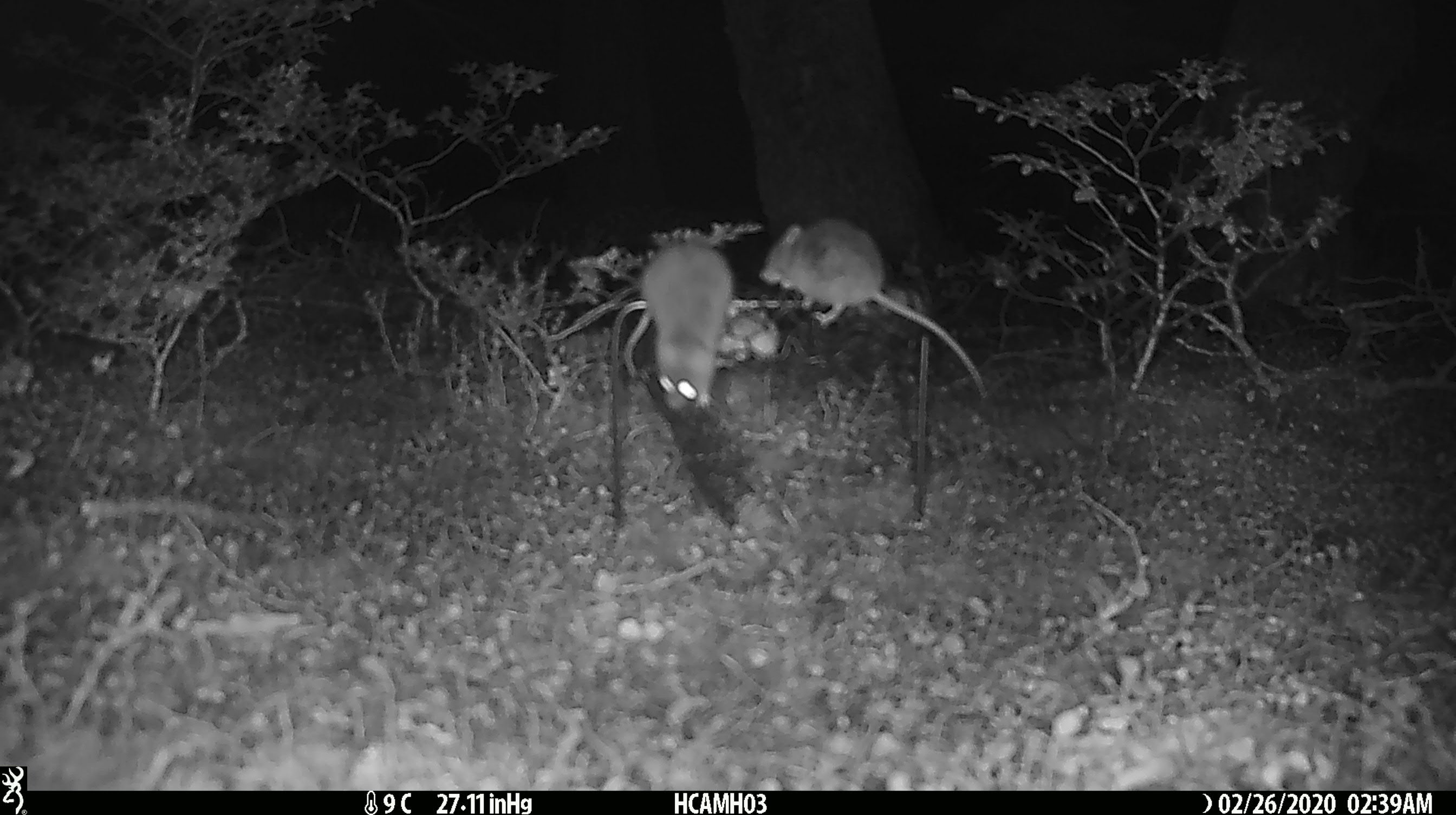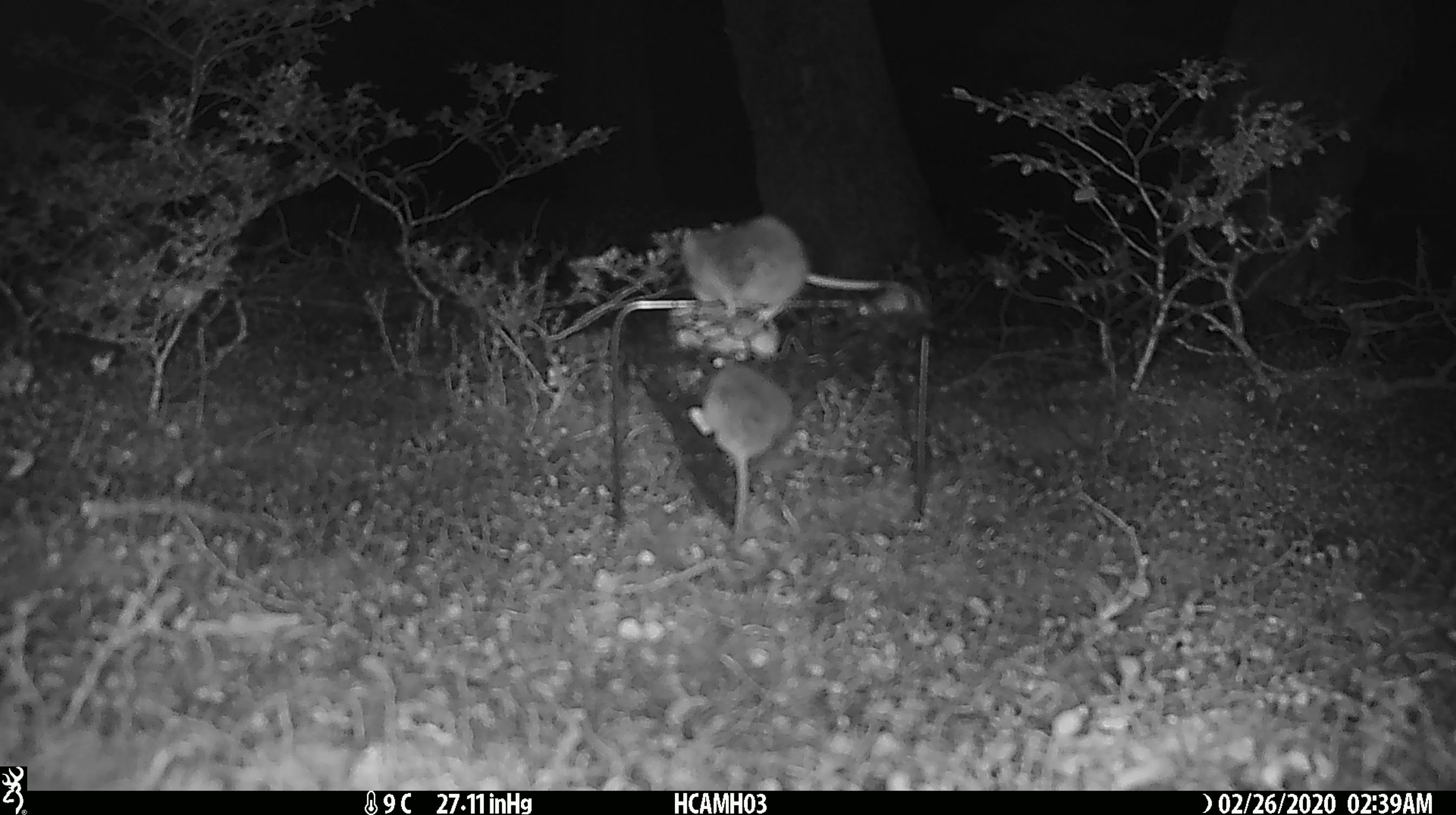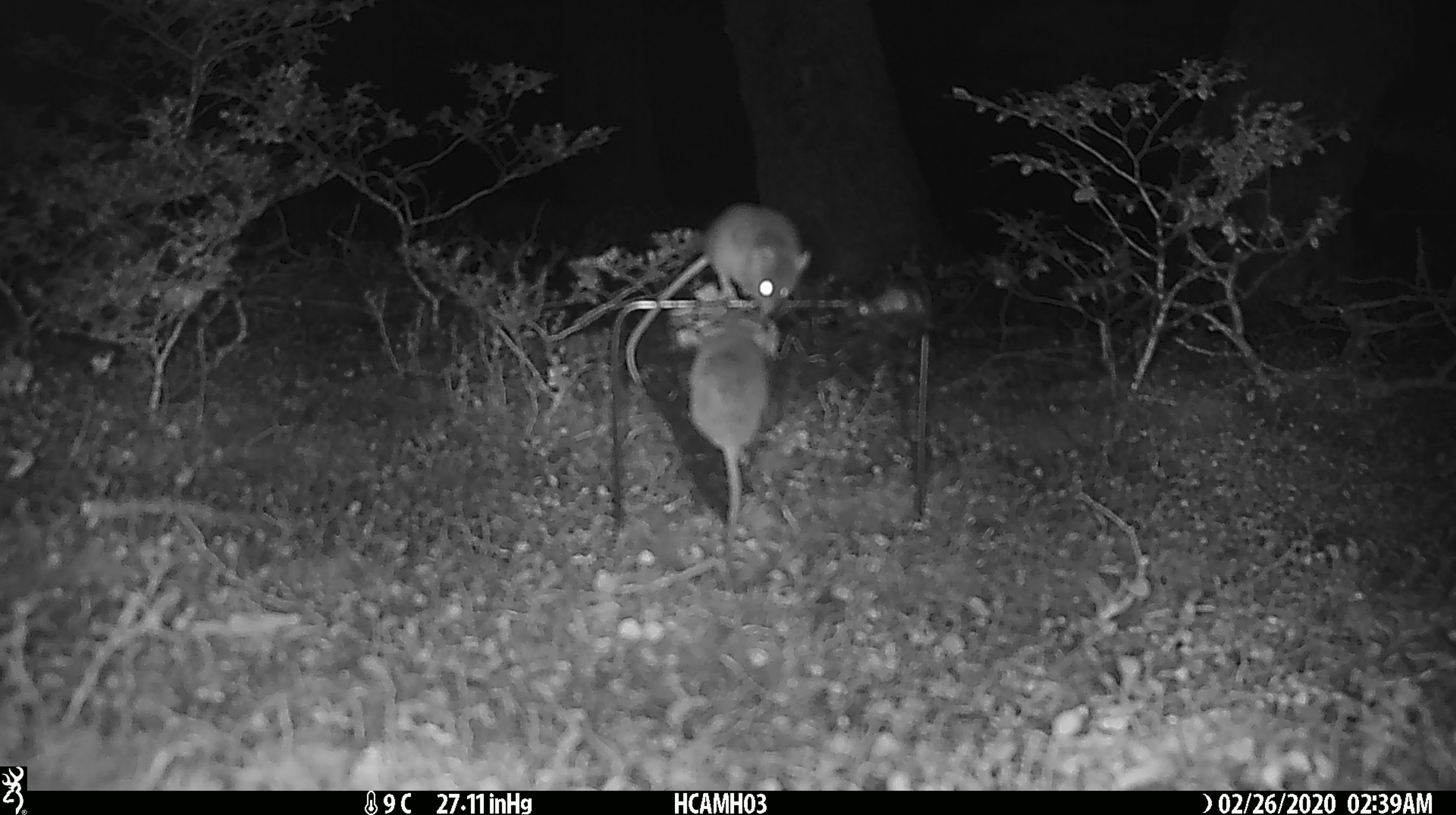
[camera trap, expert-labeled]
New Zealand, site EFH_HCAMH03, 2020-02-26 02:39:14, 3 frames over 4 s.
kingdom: Animalia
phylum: Chordata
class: Mammalia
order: Rodentia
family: Muridae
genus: Mus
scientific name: Mus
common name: mouse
Mouse (Mus).